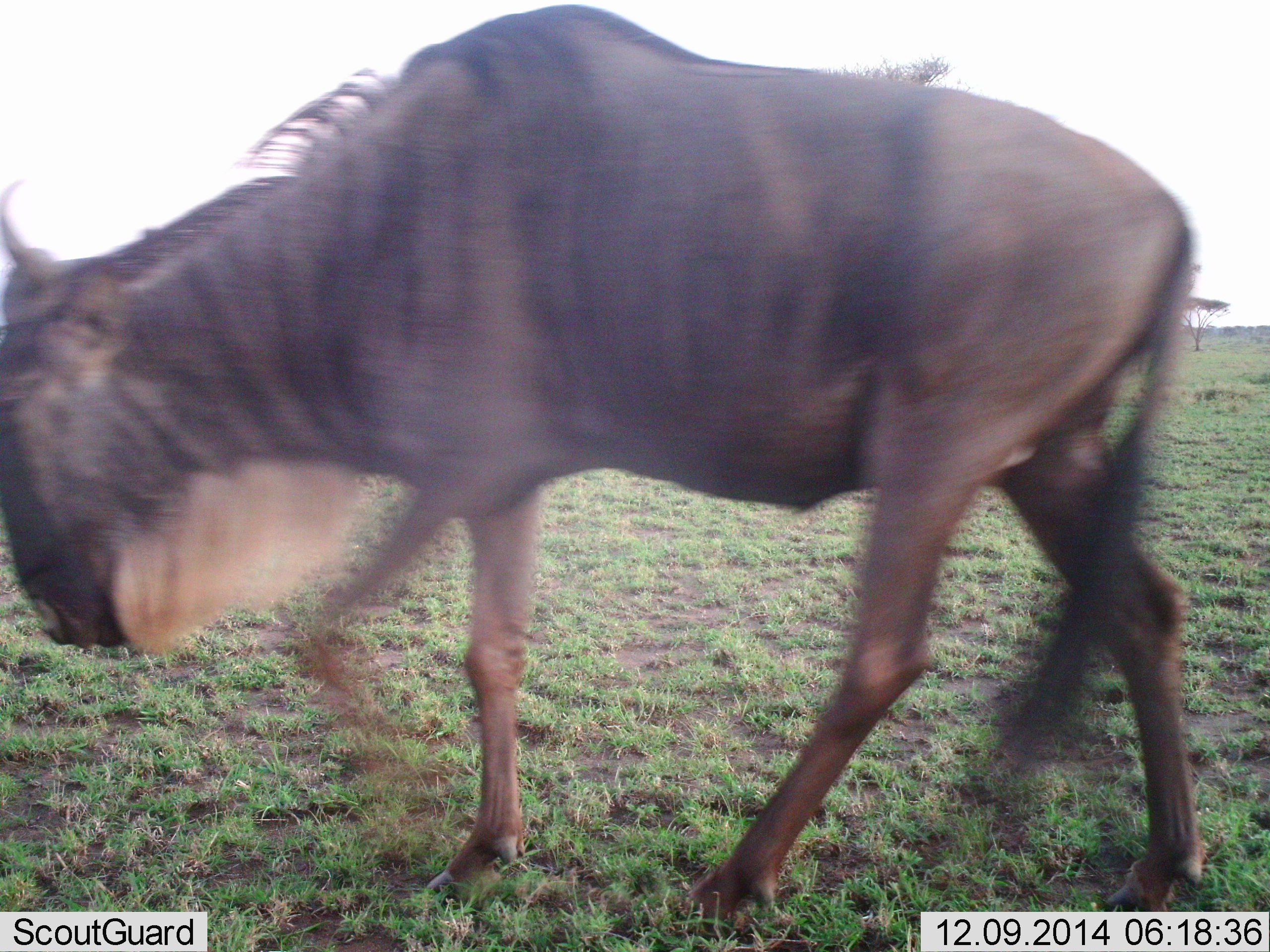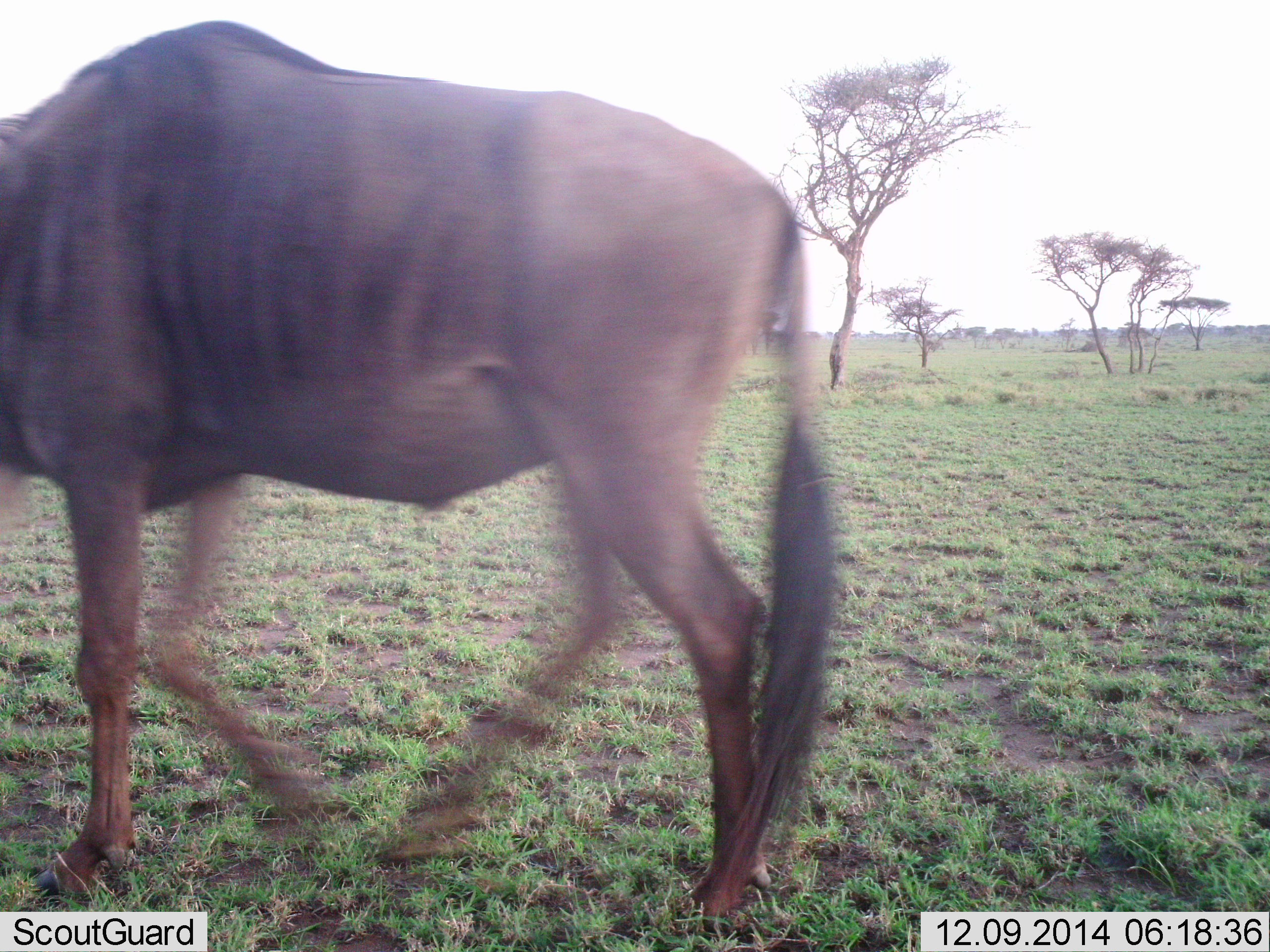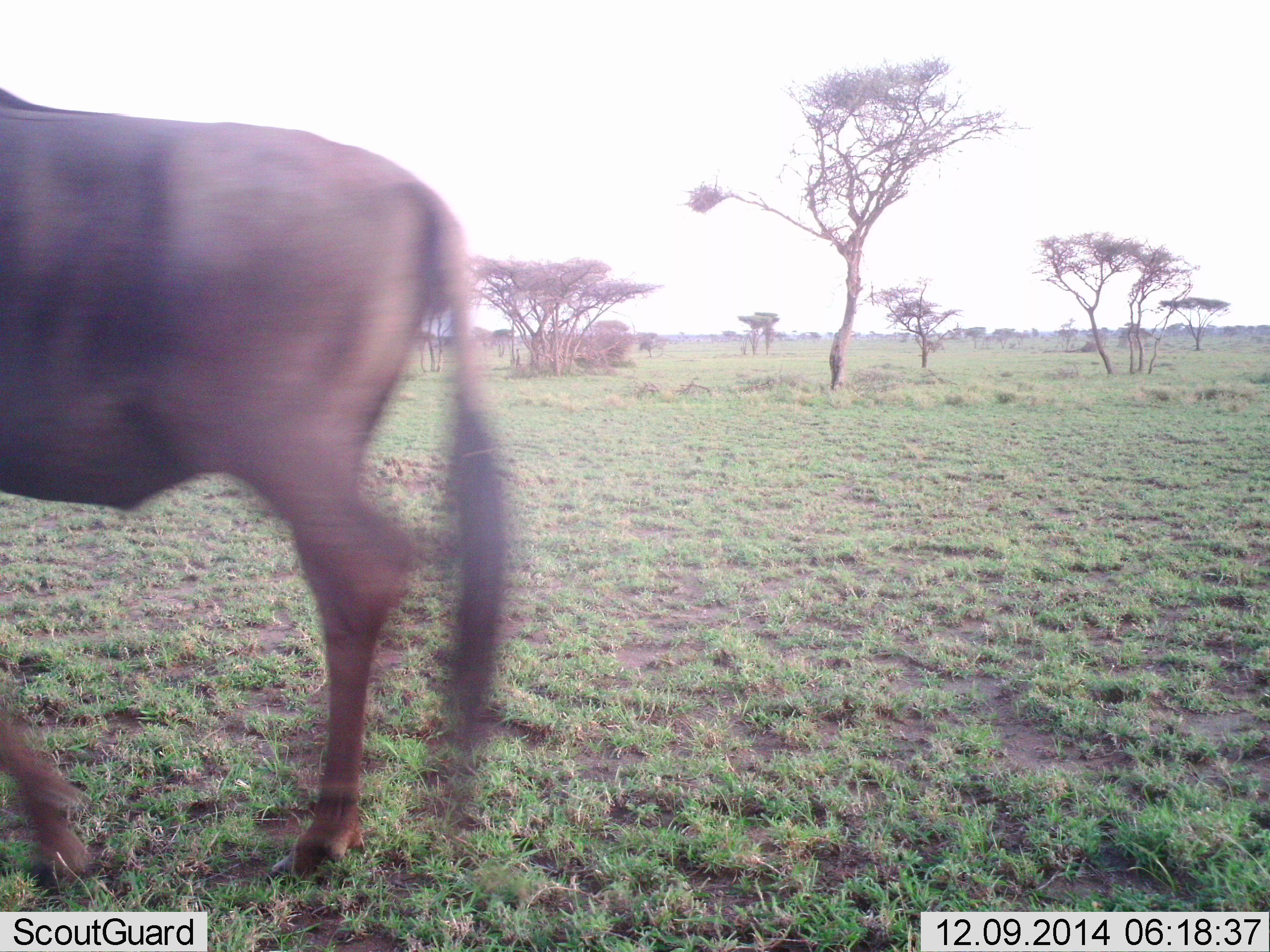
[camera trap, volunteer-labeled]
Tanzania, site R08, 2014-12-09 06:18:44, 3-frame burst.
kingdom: Animalia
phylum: Chordata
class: Mammalia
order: Artiodactyla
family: Bovidae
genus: Connochaetes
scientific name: Connochaetes taurinus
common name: blue wildebeest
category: wildebeest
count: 1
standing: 0%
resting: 0%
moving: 100%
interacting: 0%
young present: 0%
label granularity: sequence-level